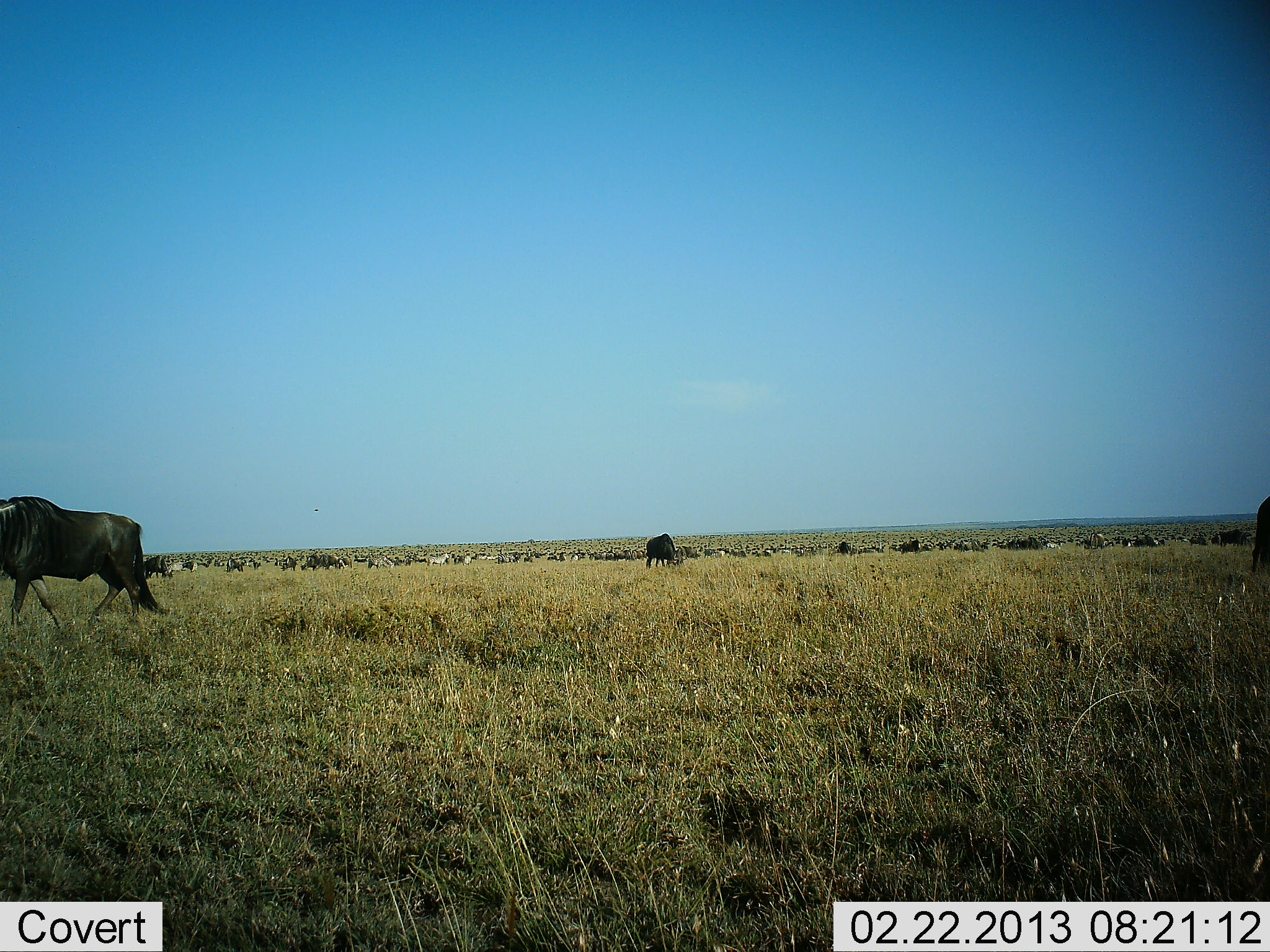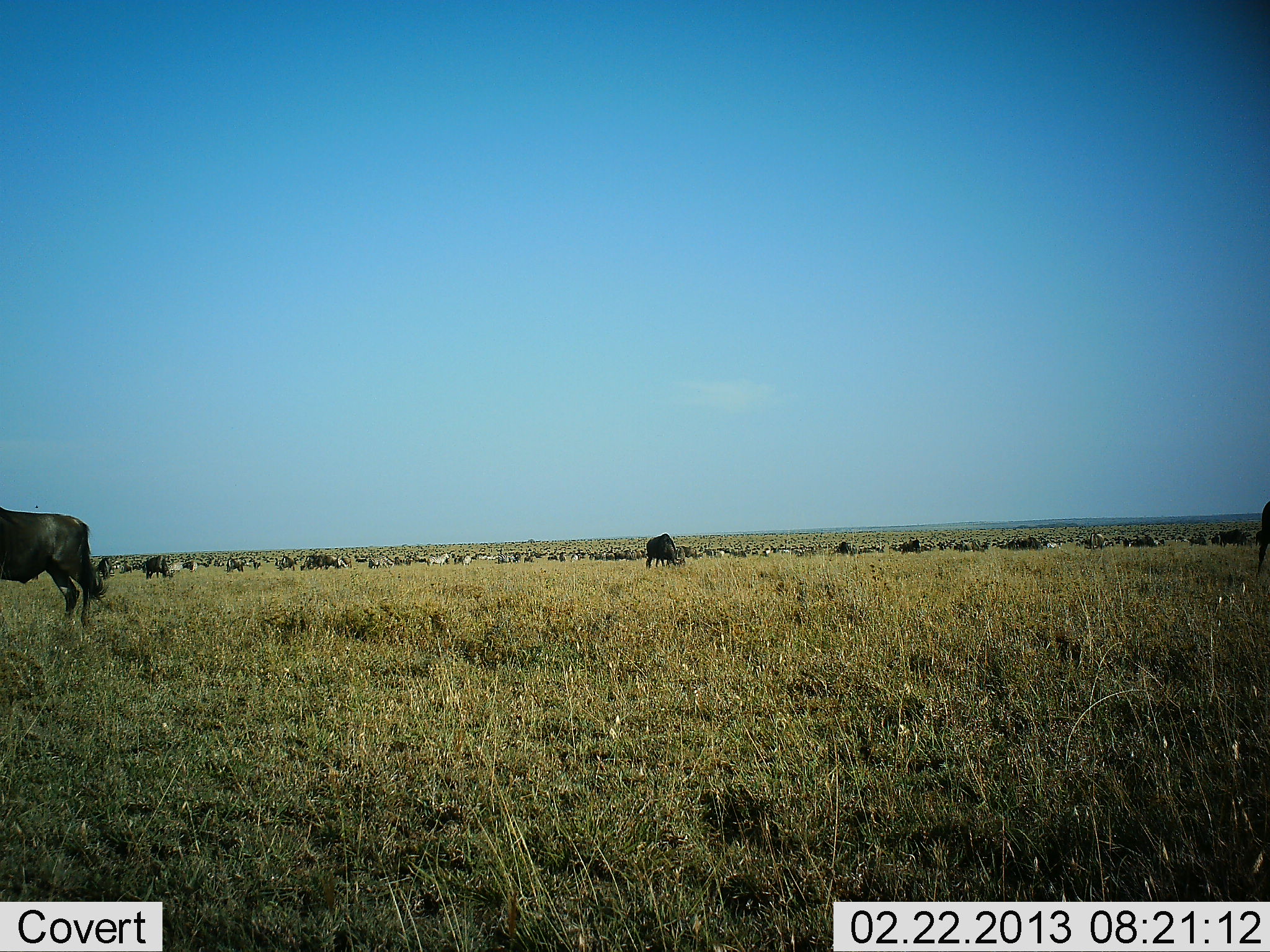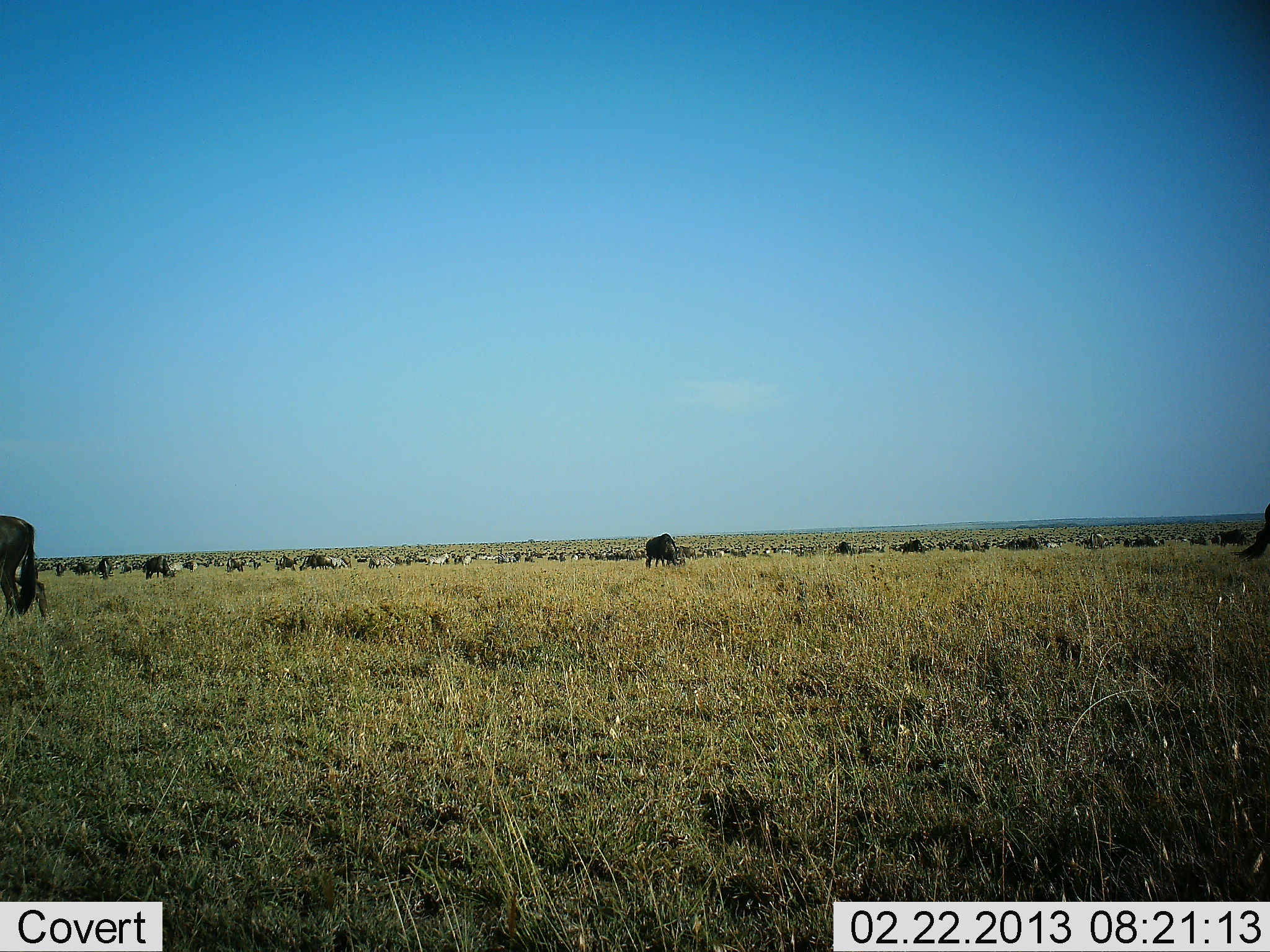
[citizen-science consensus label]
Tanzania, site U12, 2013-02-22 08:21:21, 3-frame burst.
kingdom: Animalia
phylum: Chordata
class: Mammalia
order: Artiodactyla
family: Bovidae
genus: Connochaetes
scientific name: Connochaetes taurinus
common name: blue wildebeest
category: wildebeest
Wildebeest (blue wildebeest) (Connochaetes taurinus), count 11-50. Behavior (volunteer vote fractions): standing 29%, resting 7%, moving 50%, interacting 0%. Young present (vote fraction): 0%. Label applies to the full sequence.